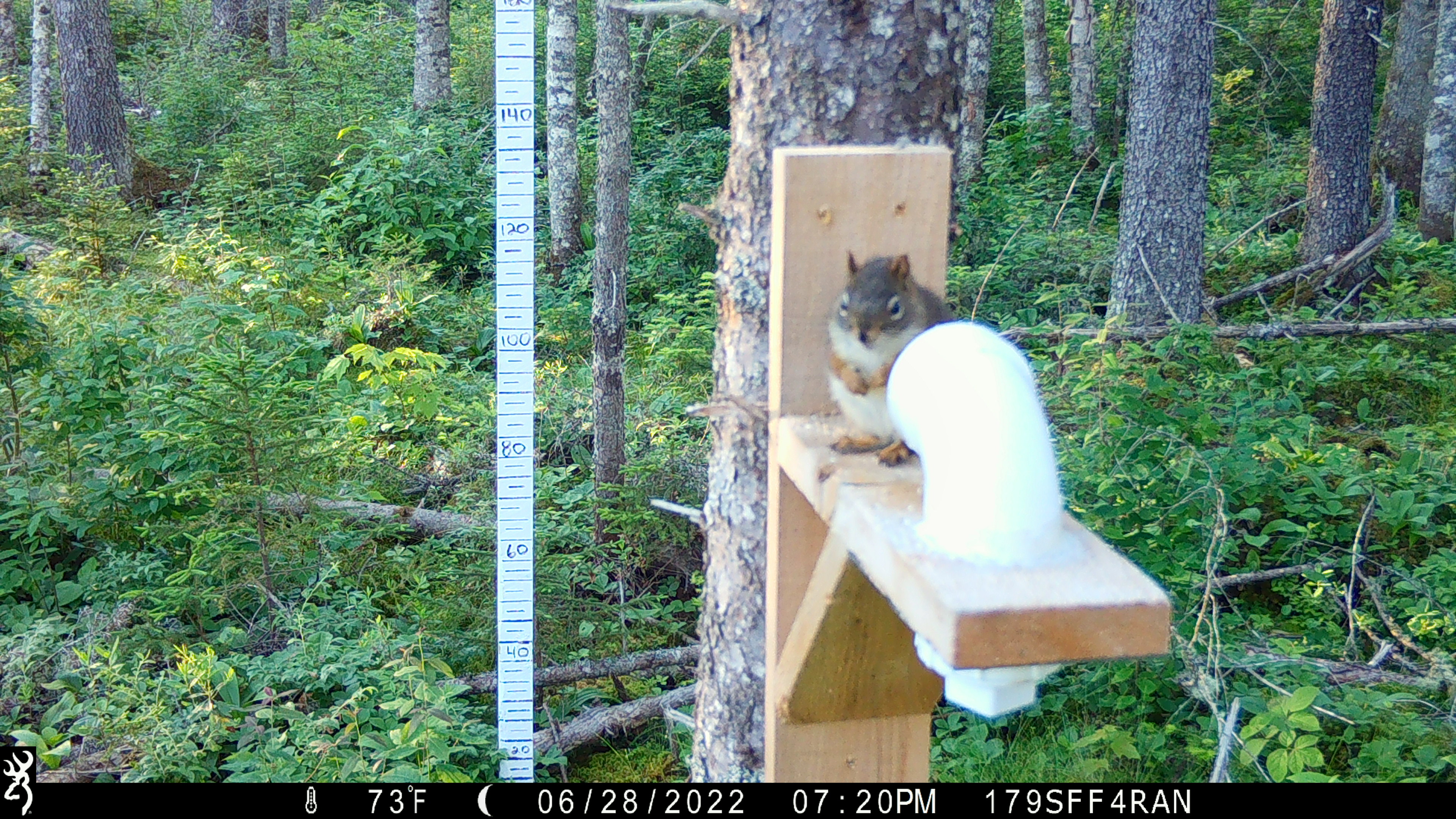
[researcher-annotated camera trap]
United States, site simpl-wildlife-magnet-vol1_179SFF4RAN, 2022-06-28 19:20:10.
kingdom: Animalia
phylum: Chordata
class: Mammalia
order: Rodentia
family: Sciuridae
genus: Tamiasciurus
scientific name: Tamiasciurus hudsonicus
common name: red squirrel